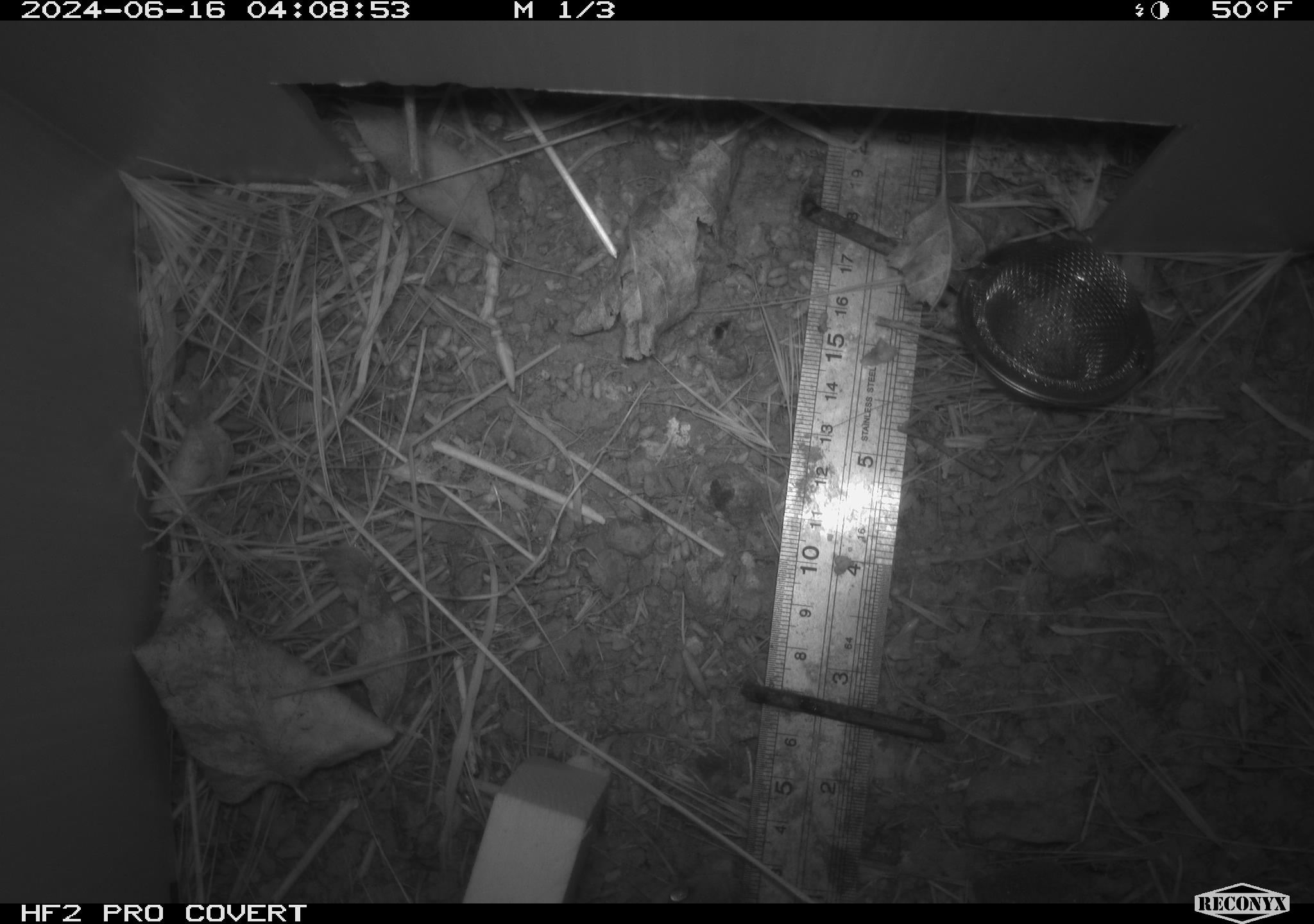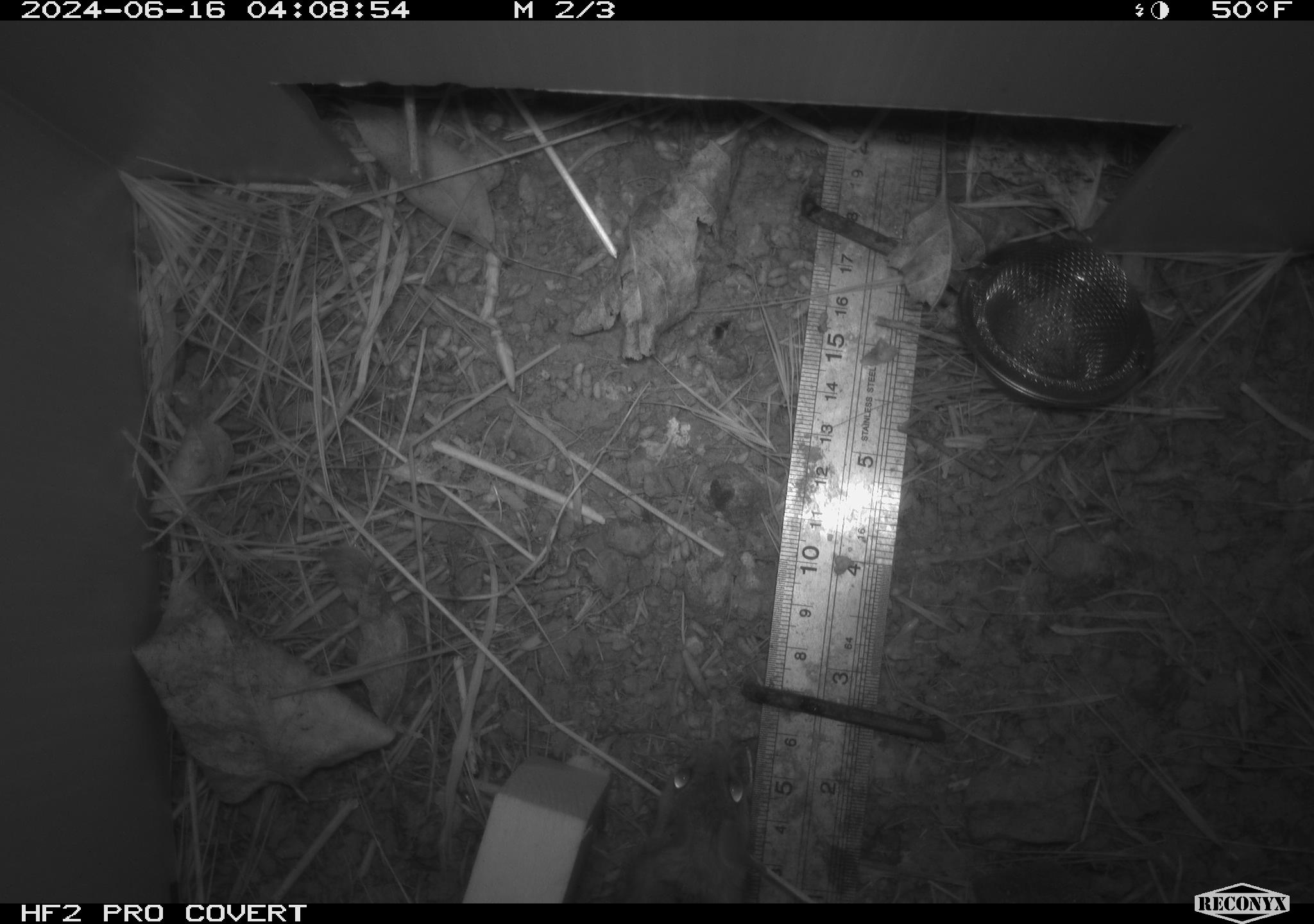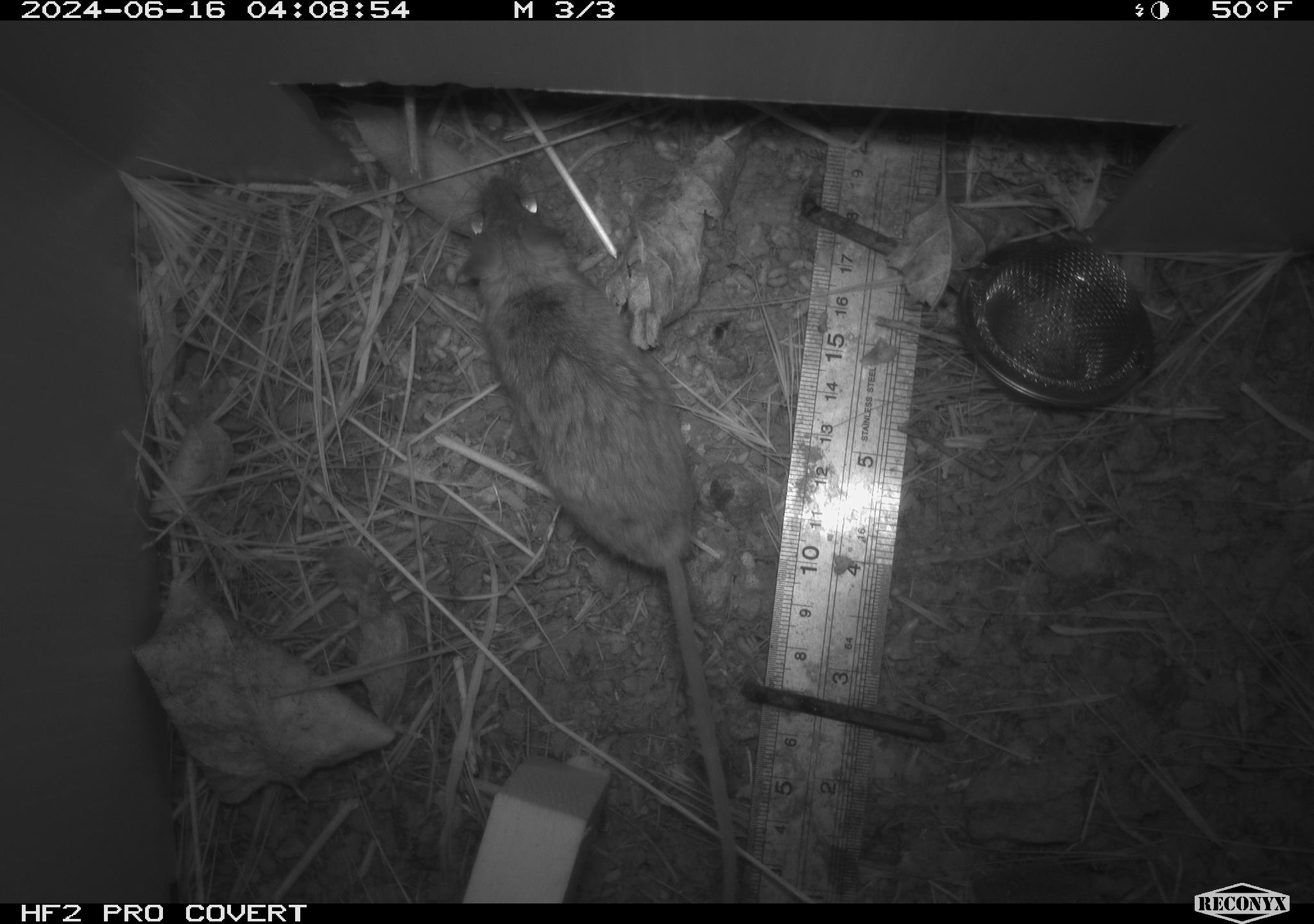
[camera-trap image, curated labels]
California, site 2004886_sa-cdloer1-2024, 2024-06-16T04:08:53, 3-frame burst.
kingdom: Animalia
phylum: Chordata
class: Mammalia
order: Rodentia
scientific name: Rodentia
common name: mouse species